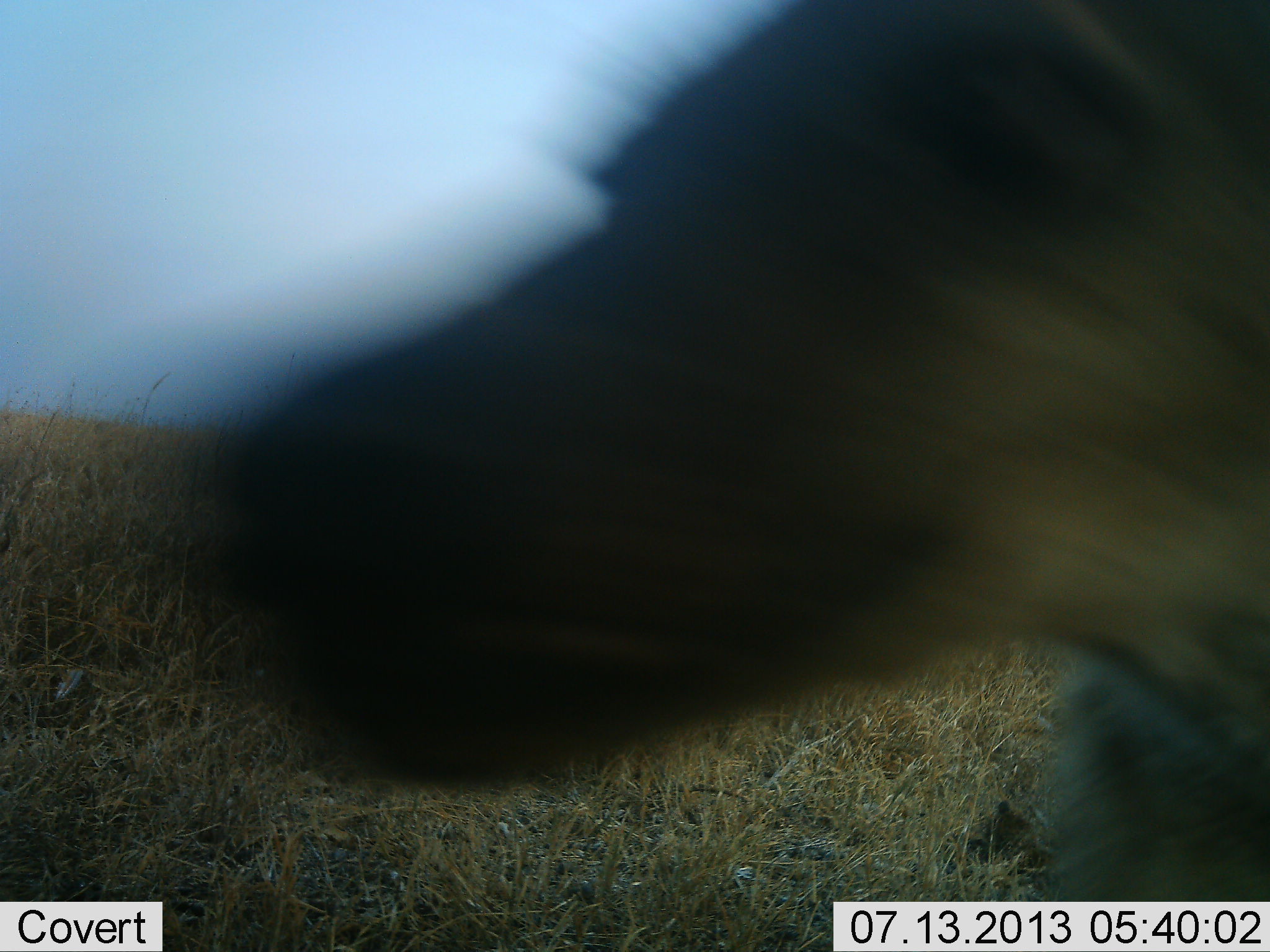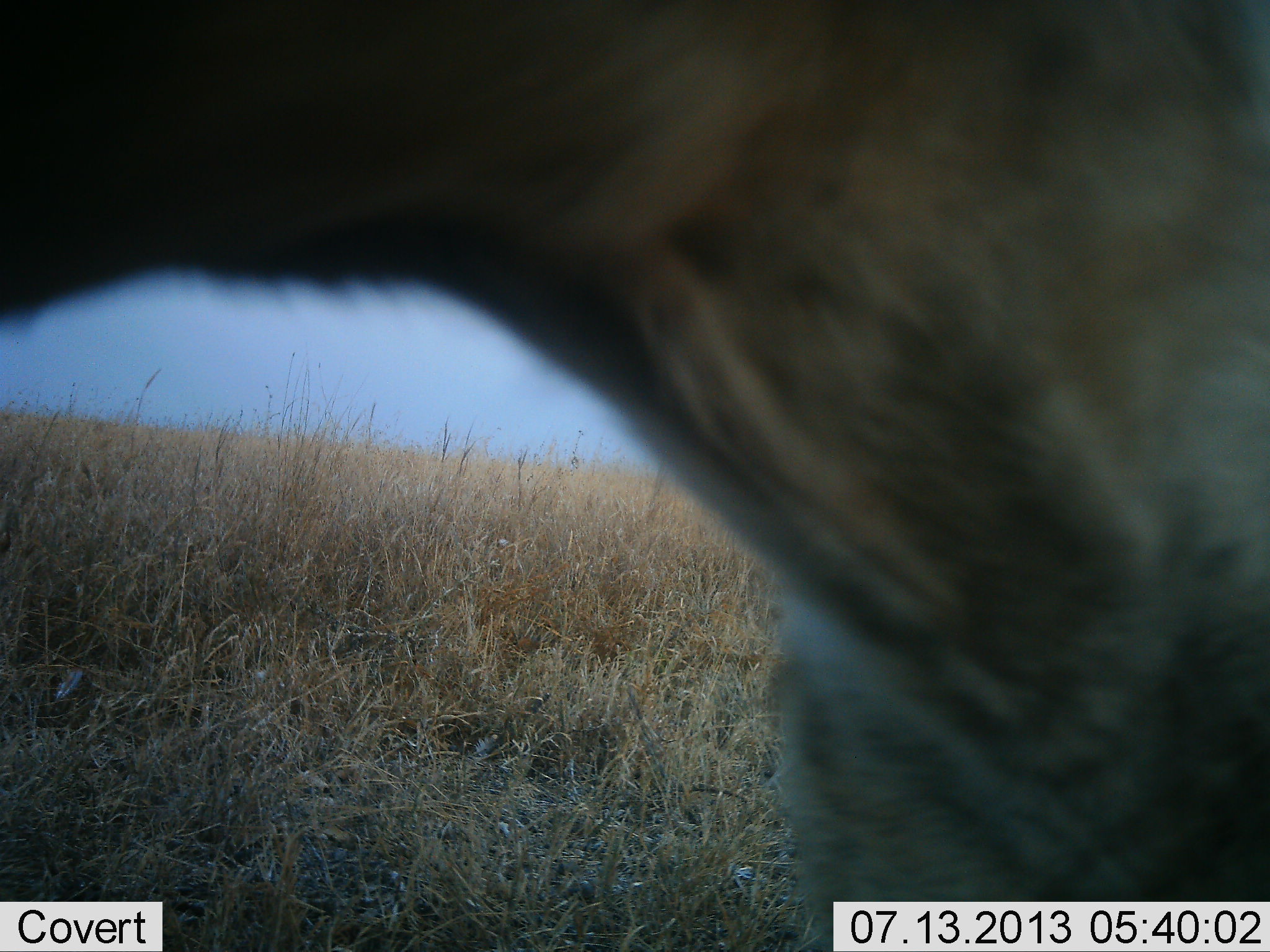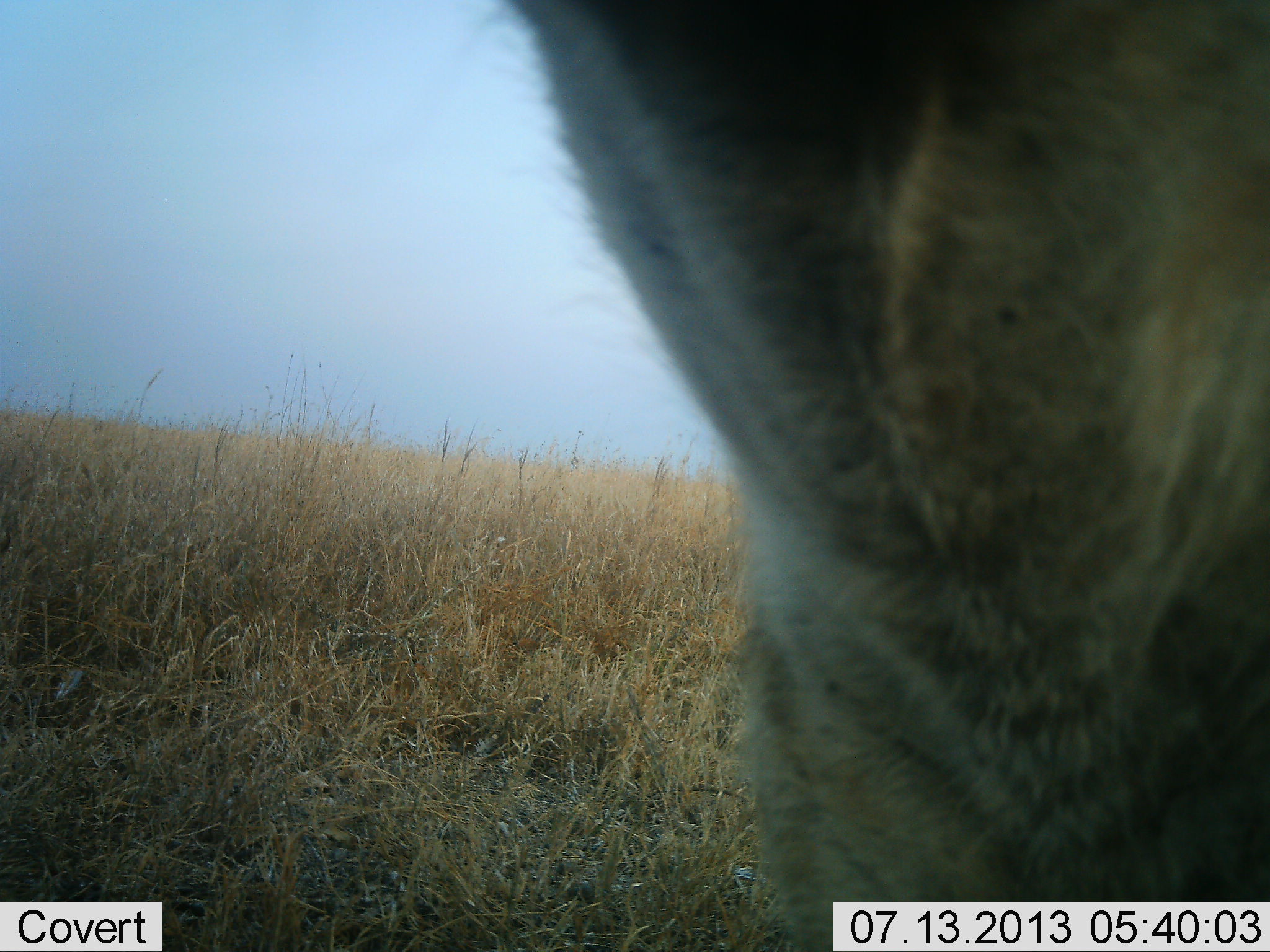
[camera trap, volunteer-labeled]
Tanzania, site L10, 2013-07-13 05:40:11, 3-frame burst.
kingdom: Animalia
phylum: Chordata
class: Mammalia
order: Carnivora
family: Hyaenidae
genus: Crocuta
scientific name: Crocuta crocuta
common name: spotted hyena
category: hyenaspotted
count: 1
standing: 57%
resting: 7%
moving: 43%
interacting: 7%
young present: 0%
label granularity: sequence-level